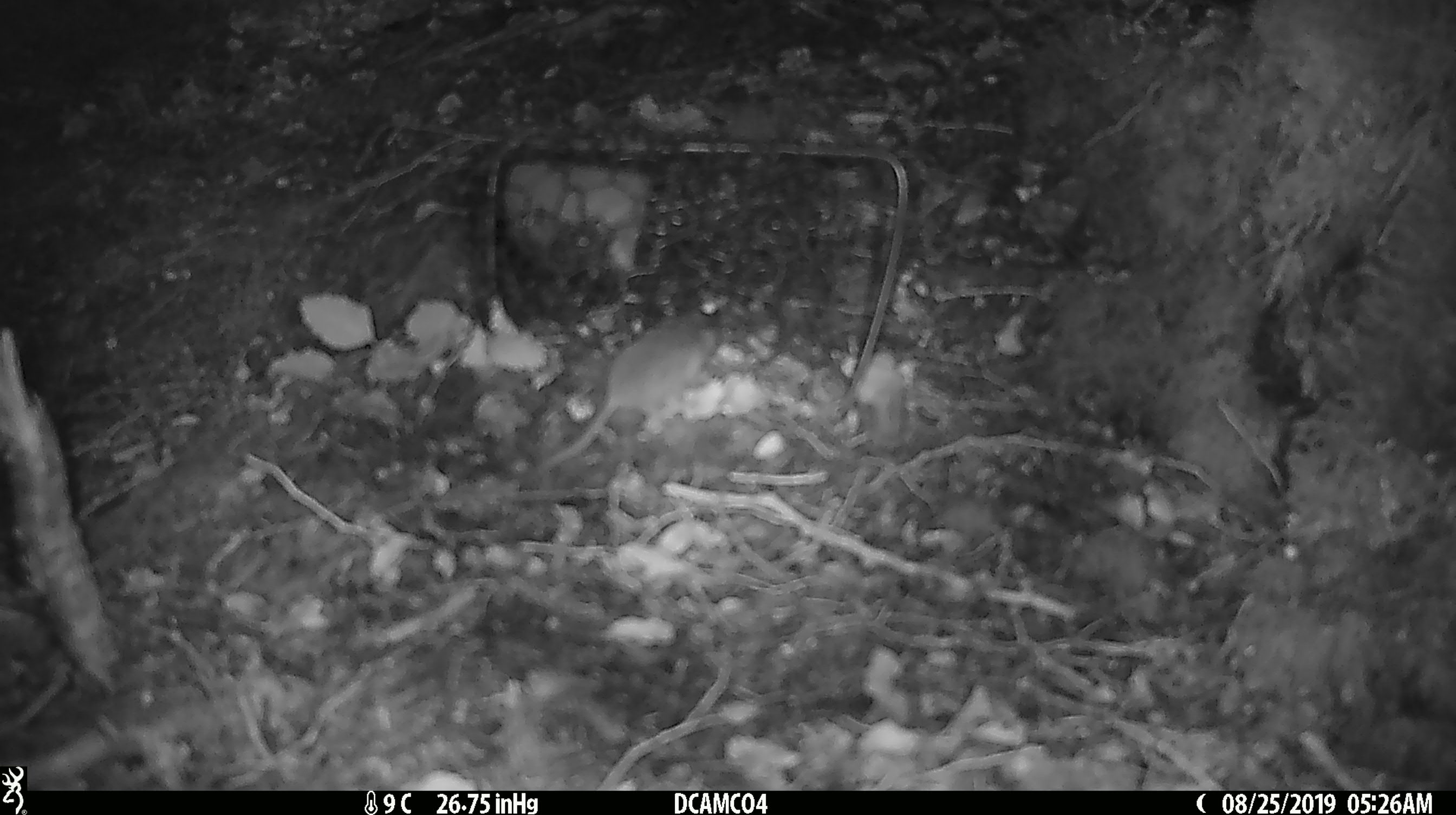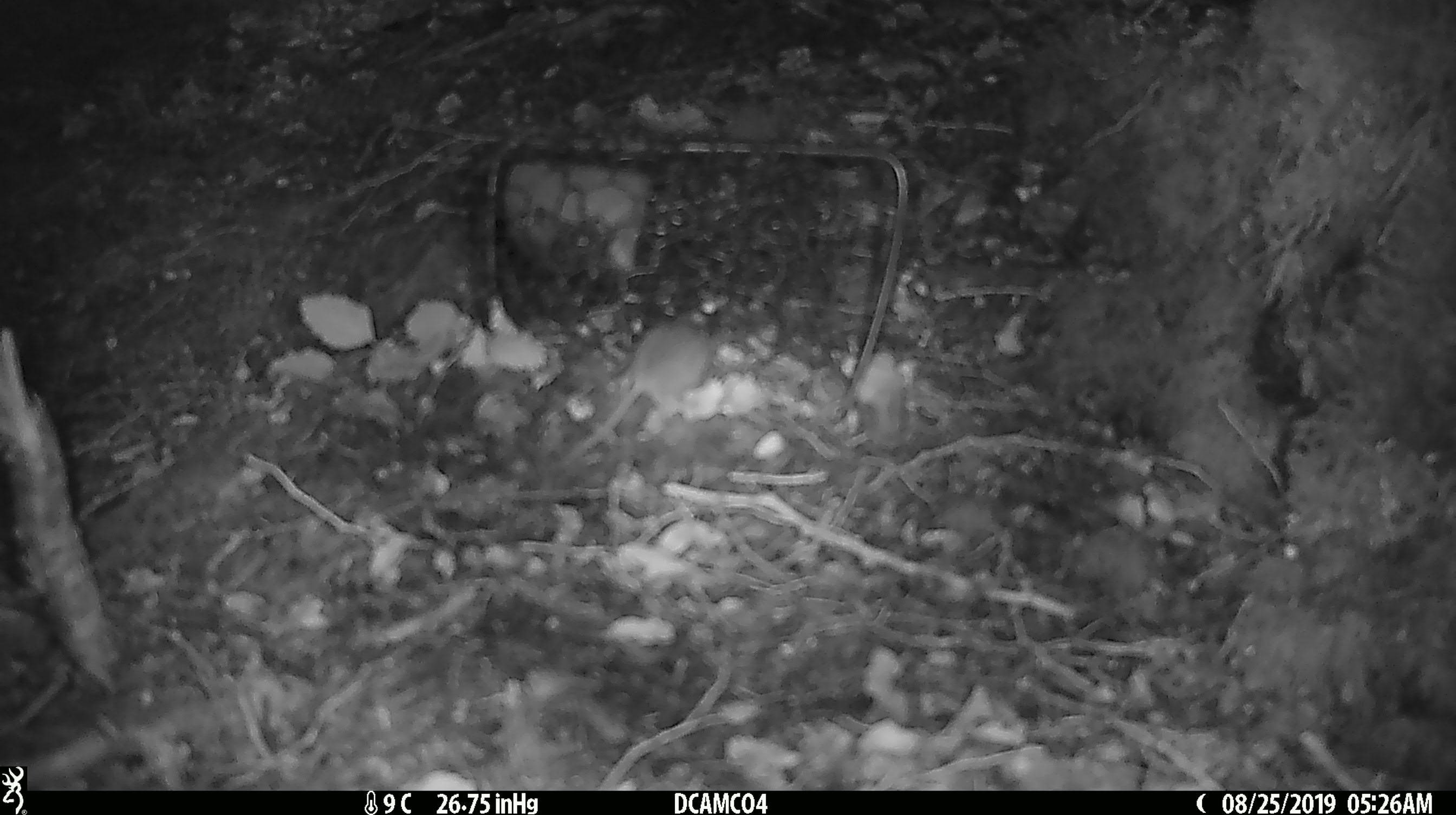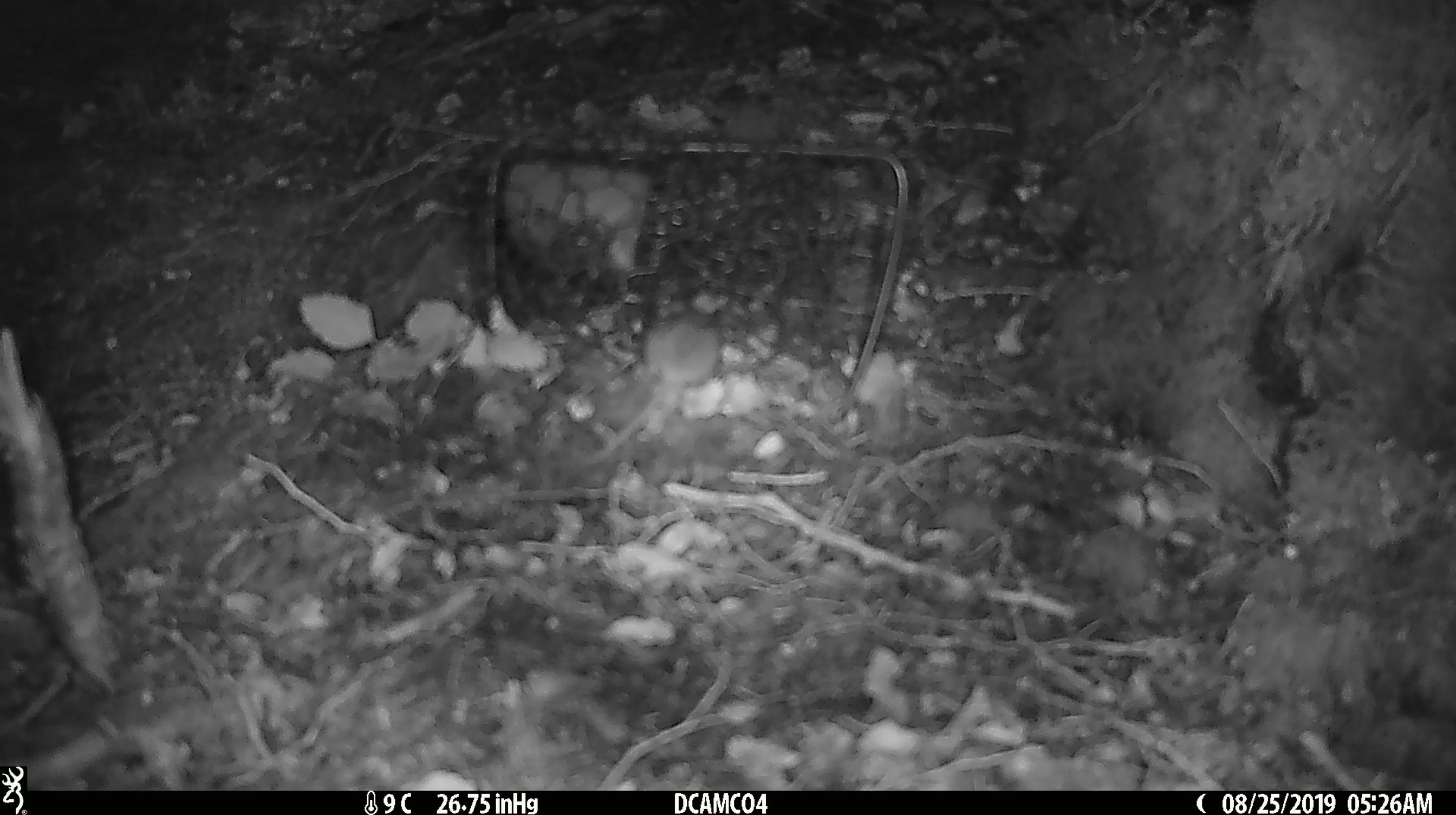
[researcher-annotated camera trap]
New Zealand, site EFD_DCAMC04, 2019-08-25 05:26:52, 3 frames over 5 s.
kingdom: Animalia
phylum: Chordata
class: Mammalia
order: Rodentia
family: Muridae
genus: Mus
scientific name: Mus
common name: mouse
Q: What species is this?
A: Mouse (Mus).